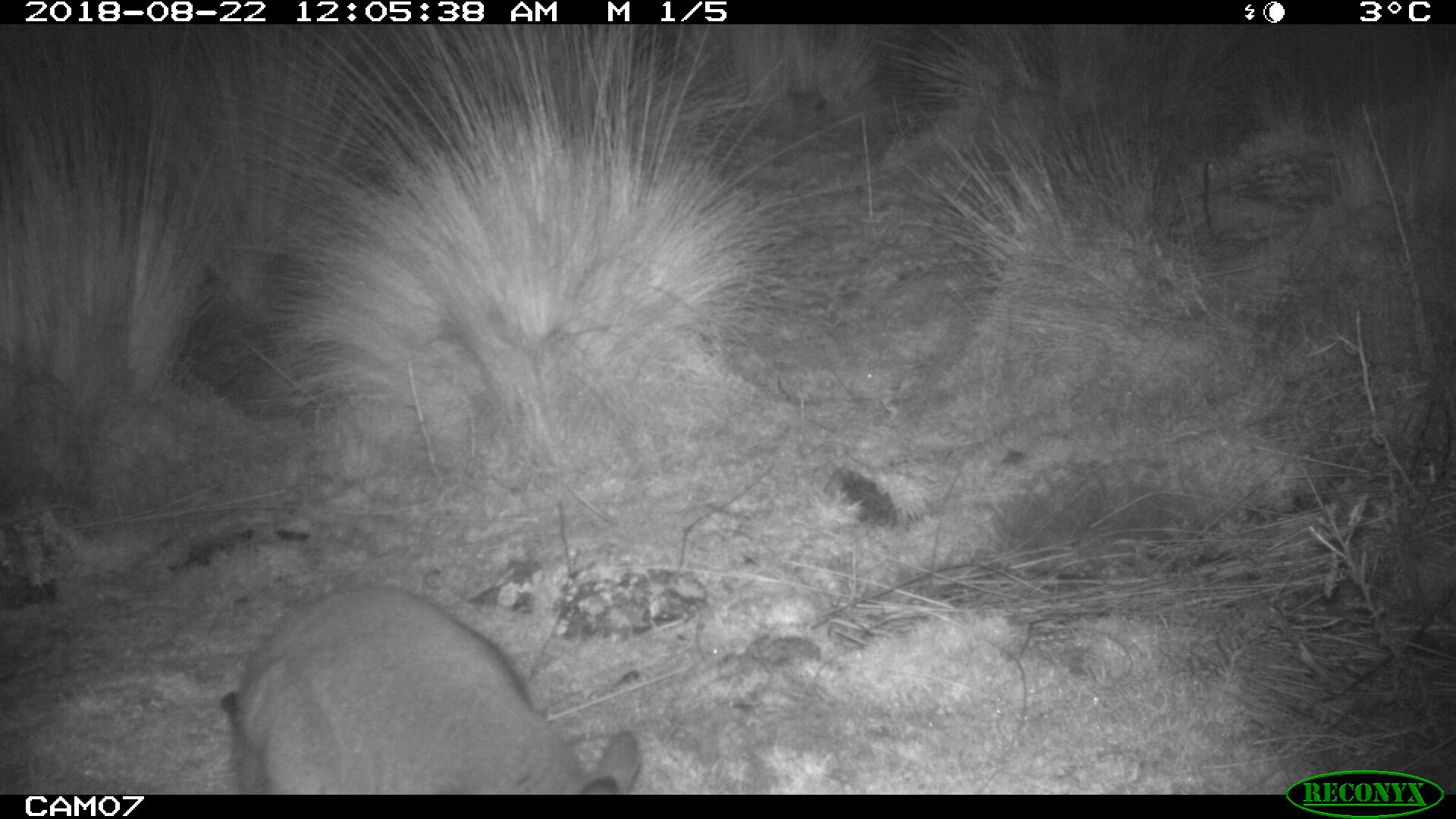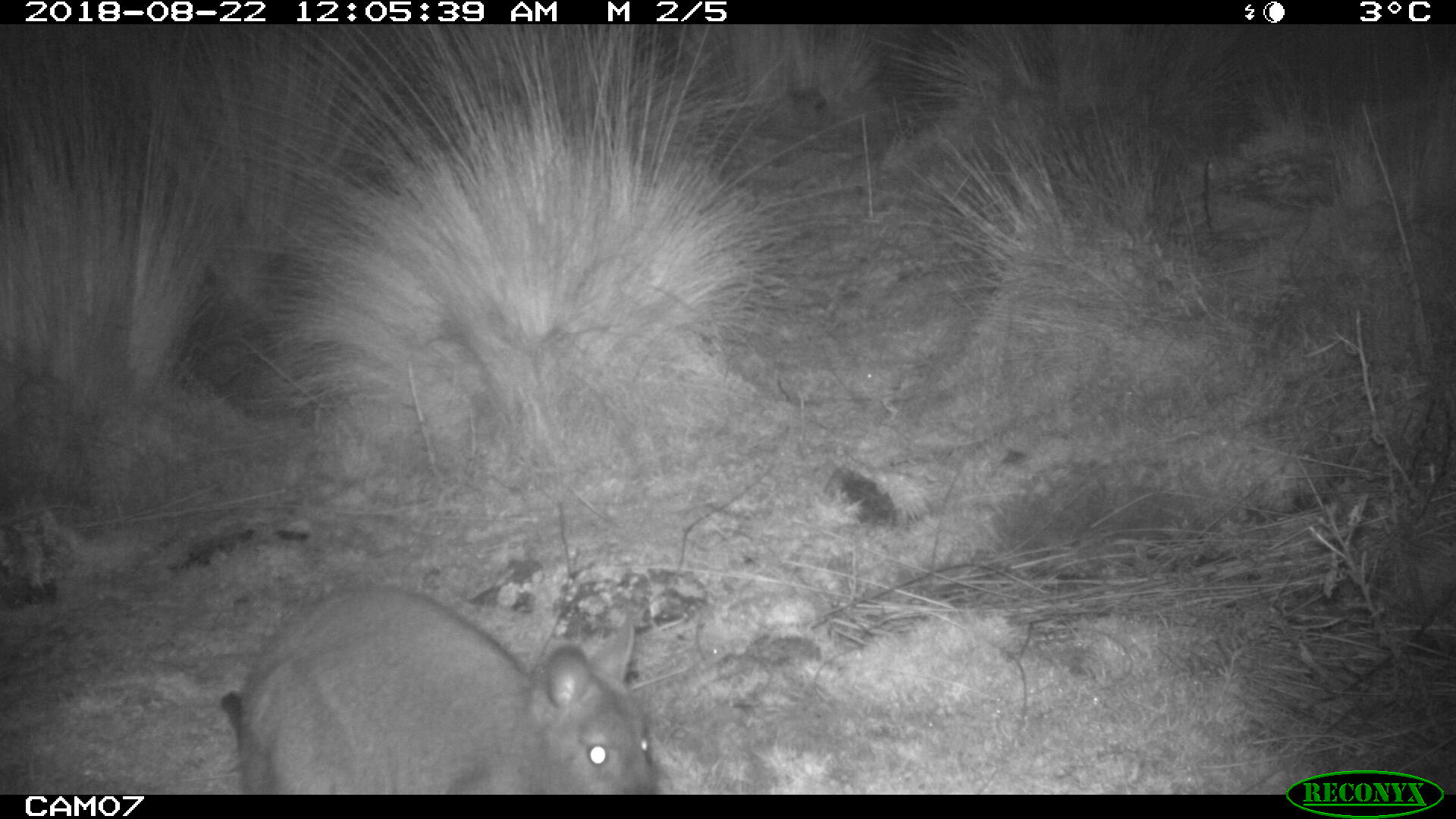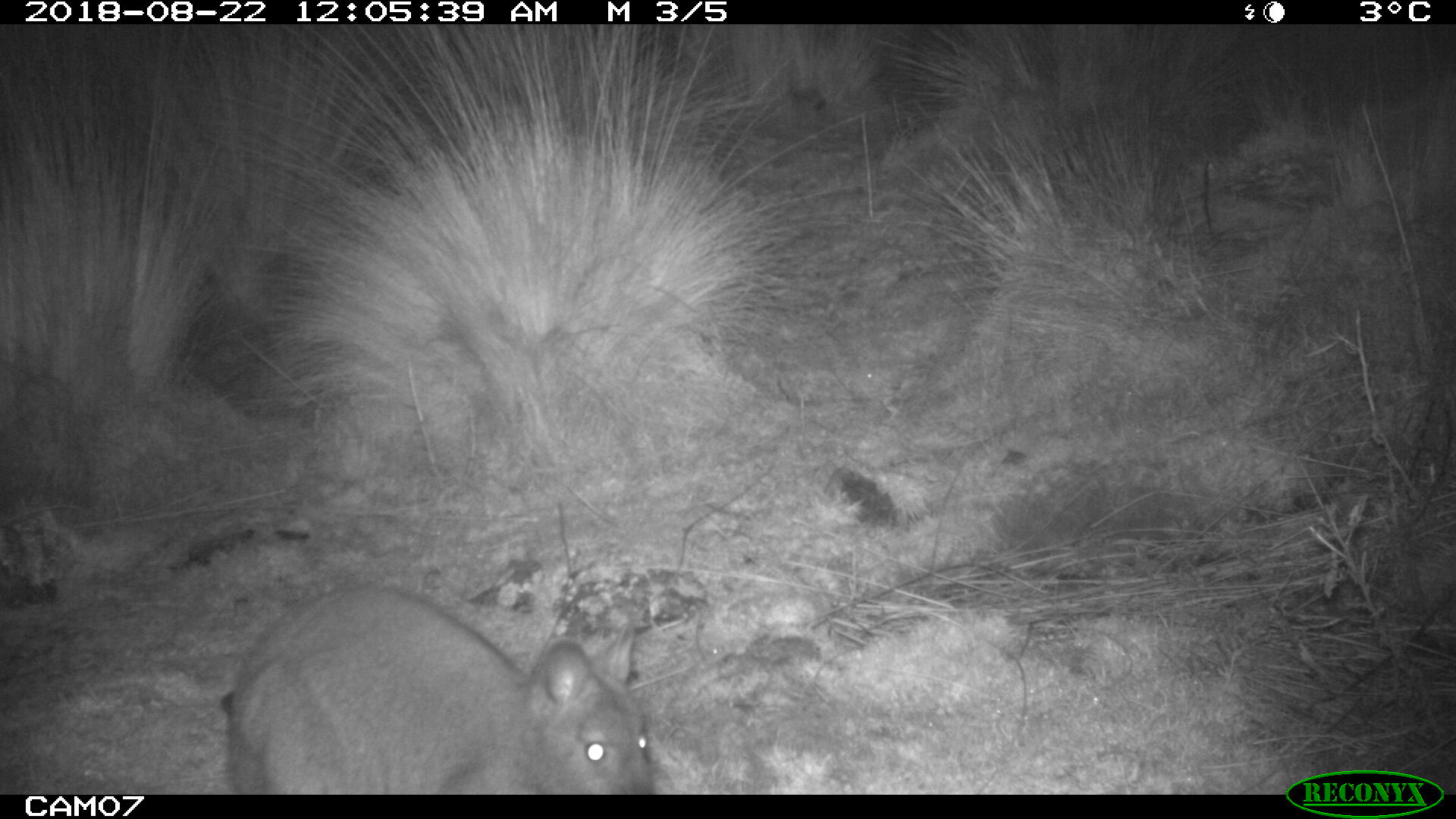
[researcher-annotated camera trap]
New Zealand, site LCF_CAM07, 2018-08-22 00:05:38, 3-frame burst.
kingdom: Animalia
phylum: Chordata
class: Mammalia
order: Diprotodontia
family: Macropodidae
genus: Notamacropus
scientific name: Notamacropus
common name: wallaby